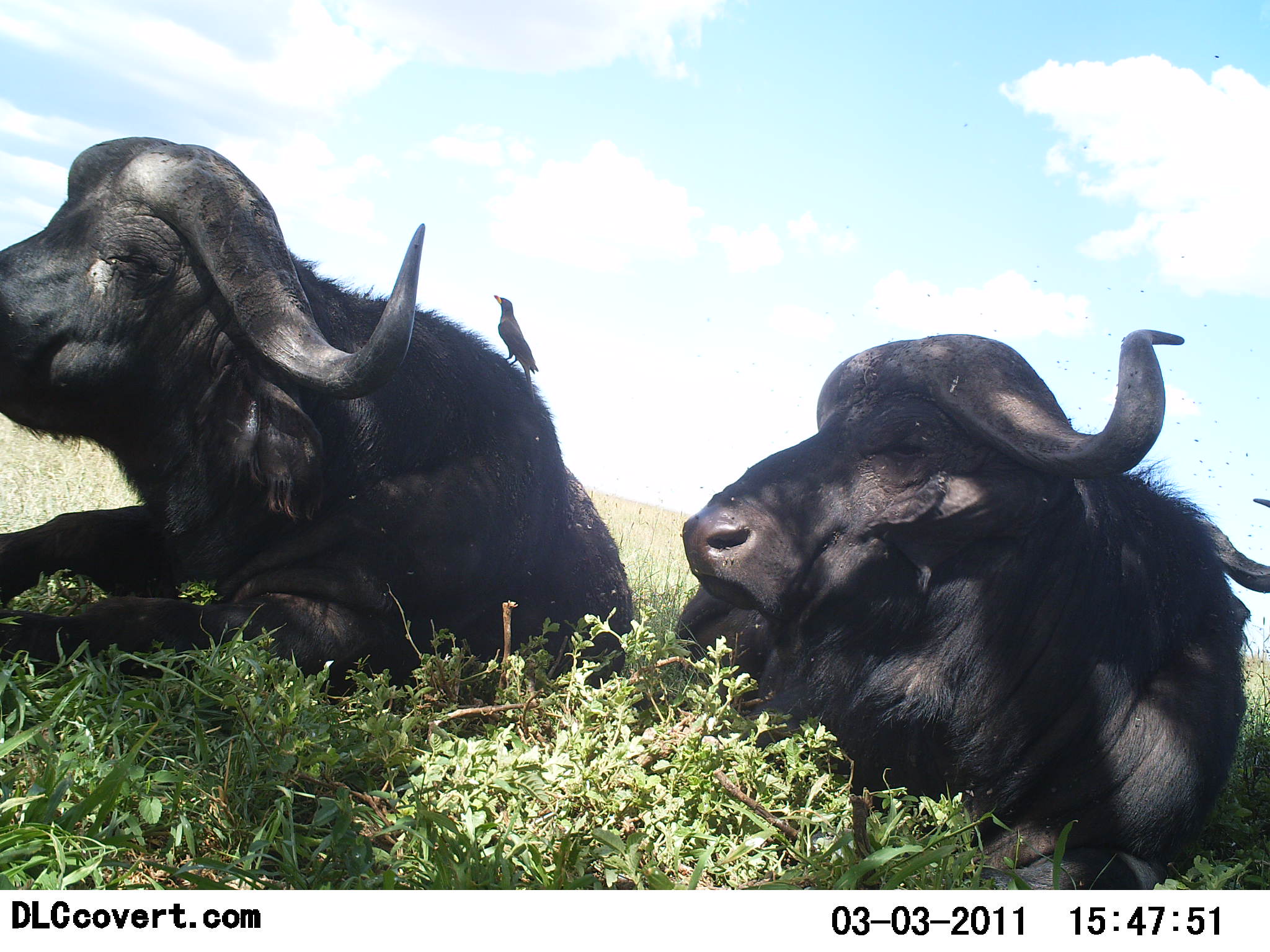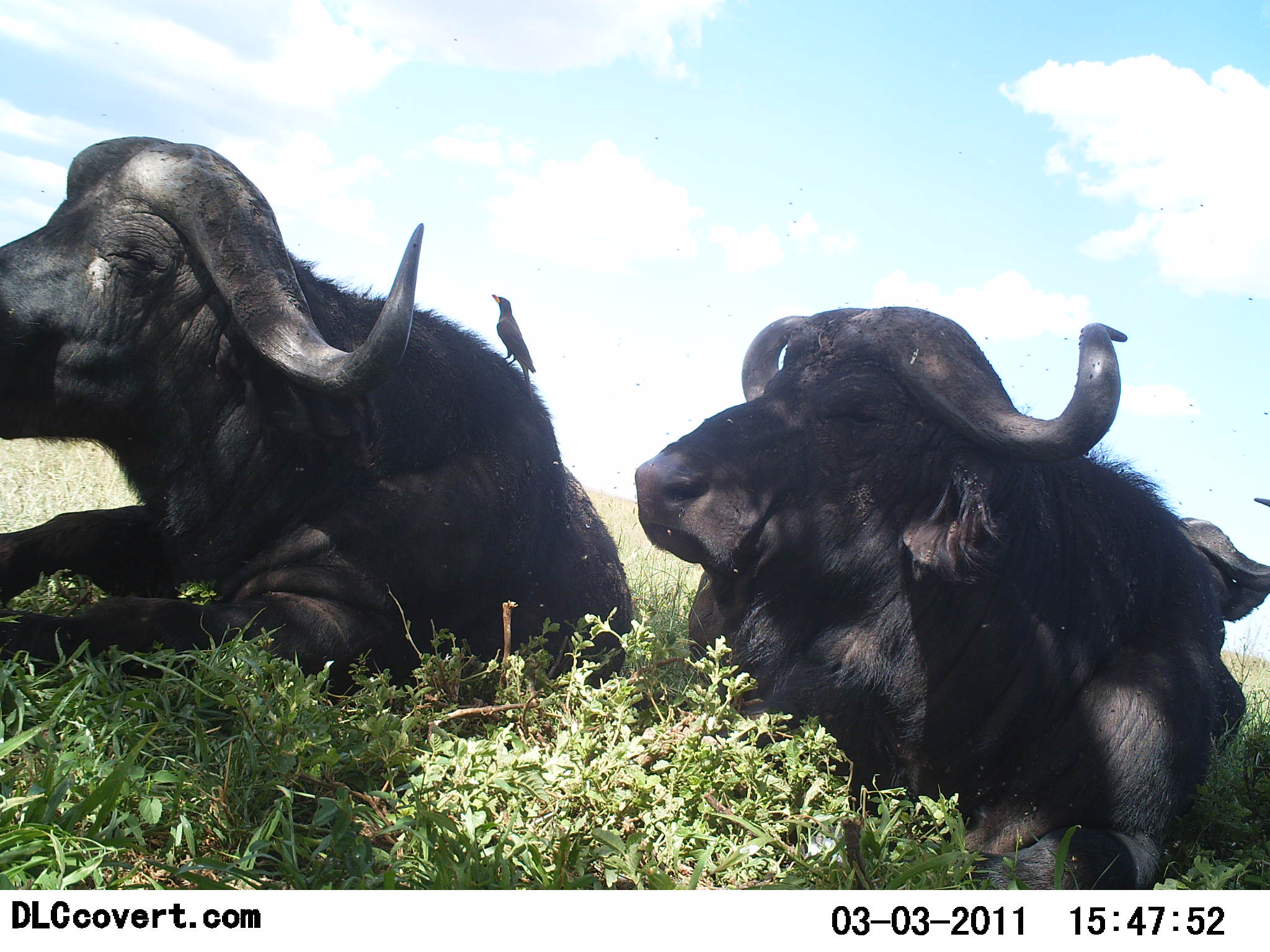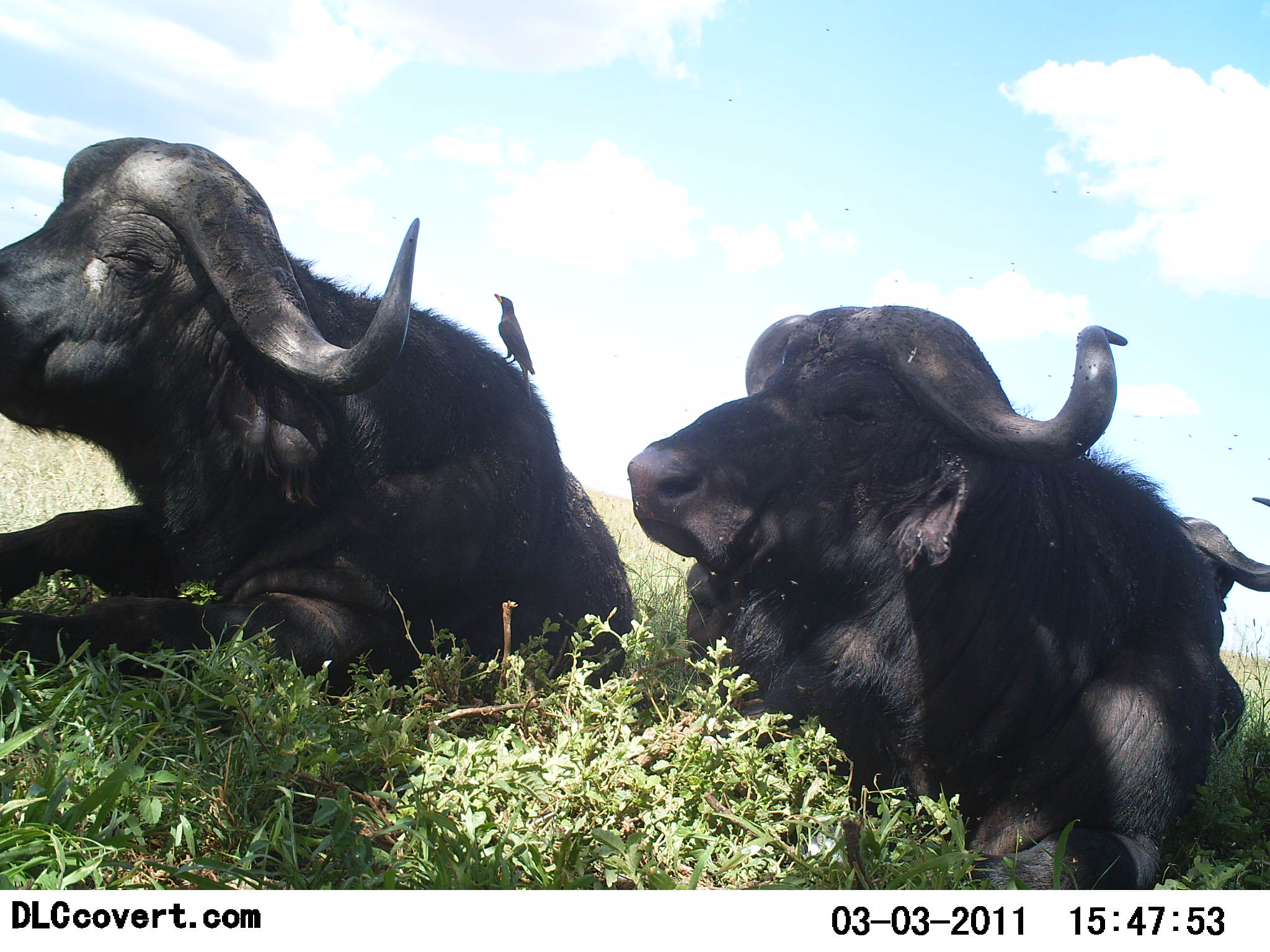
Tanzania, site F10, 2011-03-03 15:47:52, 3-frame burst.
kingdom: Animalia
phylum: Chordata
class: Mammalia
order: Artiodactyla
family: Bovidae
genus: Syncerus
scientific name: Syncerus caffer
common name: cape buffalo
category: buffalo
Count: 2.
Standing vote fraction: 5%.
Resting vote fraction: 95%.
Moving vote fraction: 0%.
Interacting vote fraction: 0%.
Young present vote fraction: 0%.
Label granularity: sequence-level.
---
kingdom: Animalia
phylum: Chordata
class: Aves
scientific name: Aves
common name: bird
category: otherbird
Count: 1.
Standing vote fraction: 90%.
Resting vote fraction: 10%.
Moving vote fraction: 0%.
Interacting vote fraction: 0%.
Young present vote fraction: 0%.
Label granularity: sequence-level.